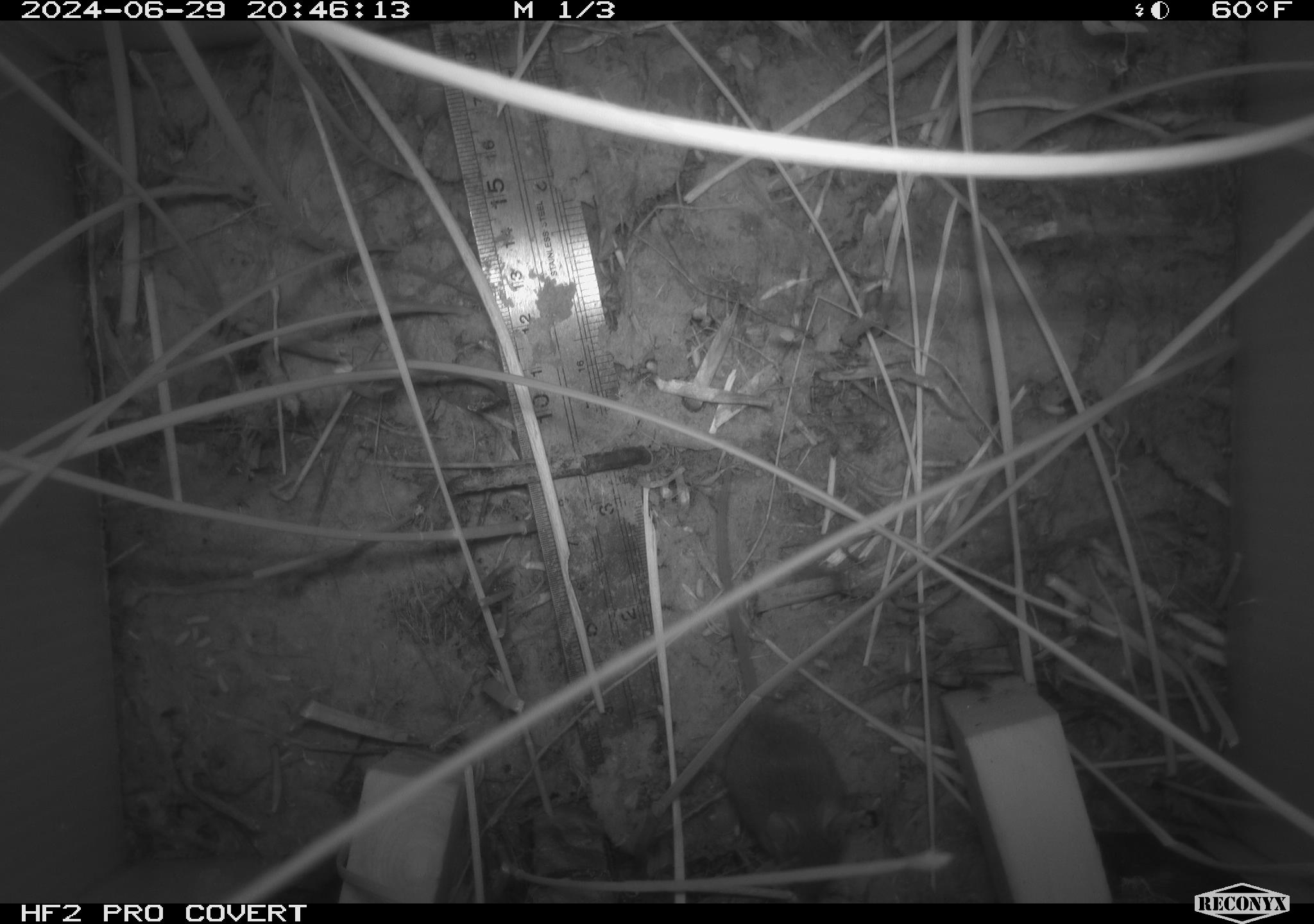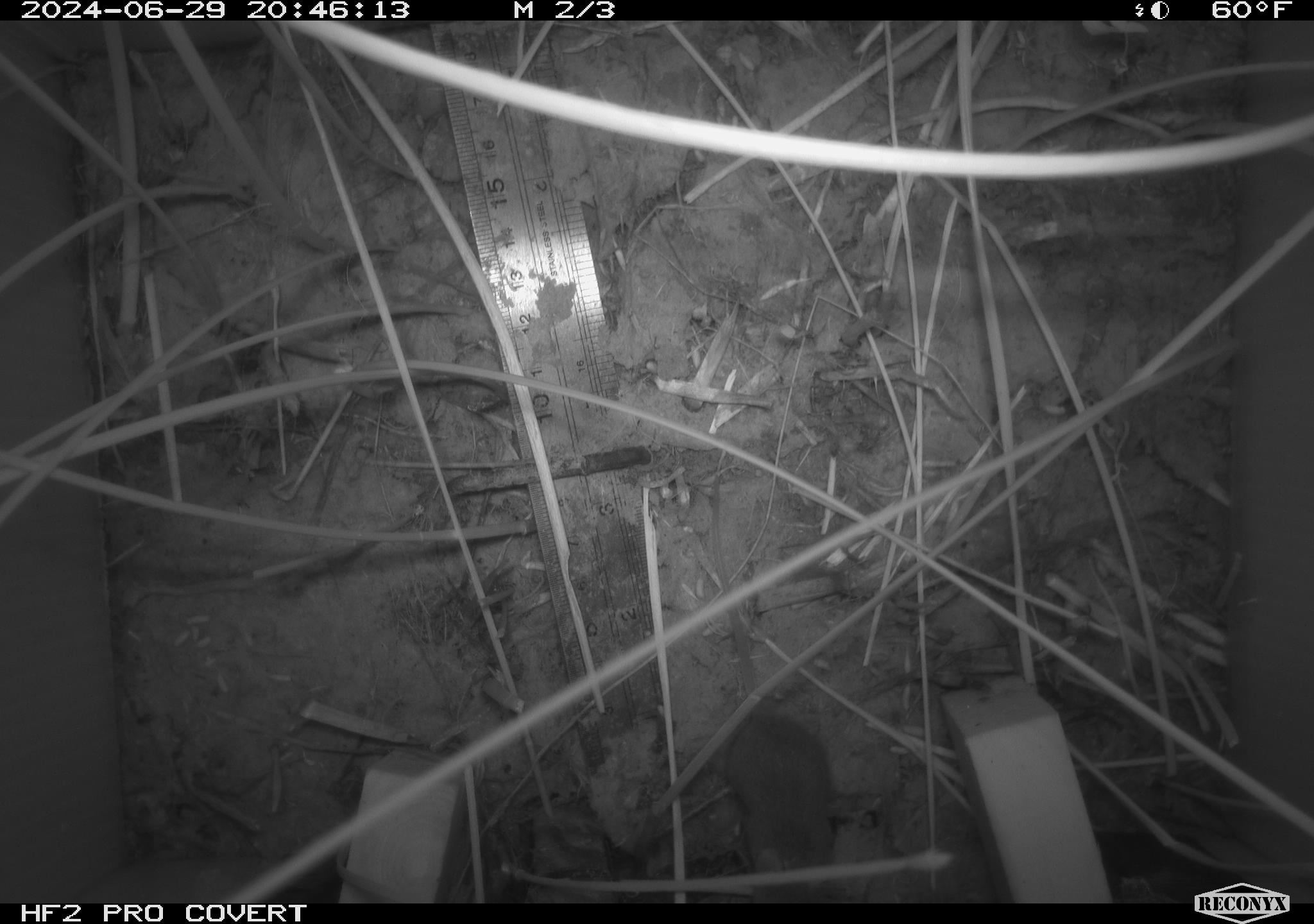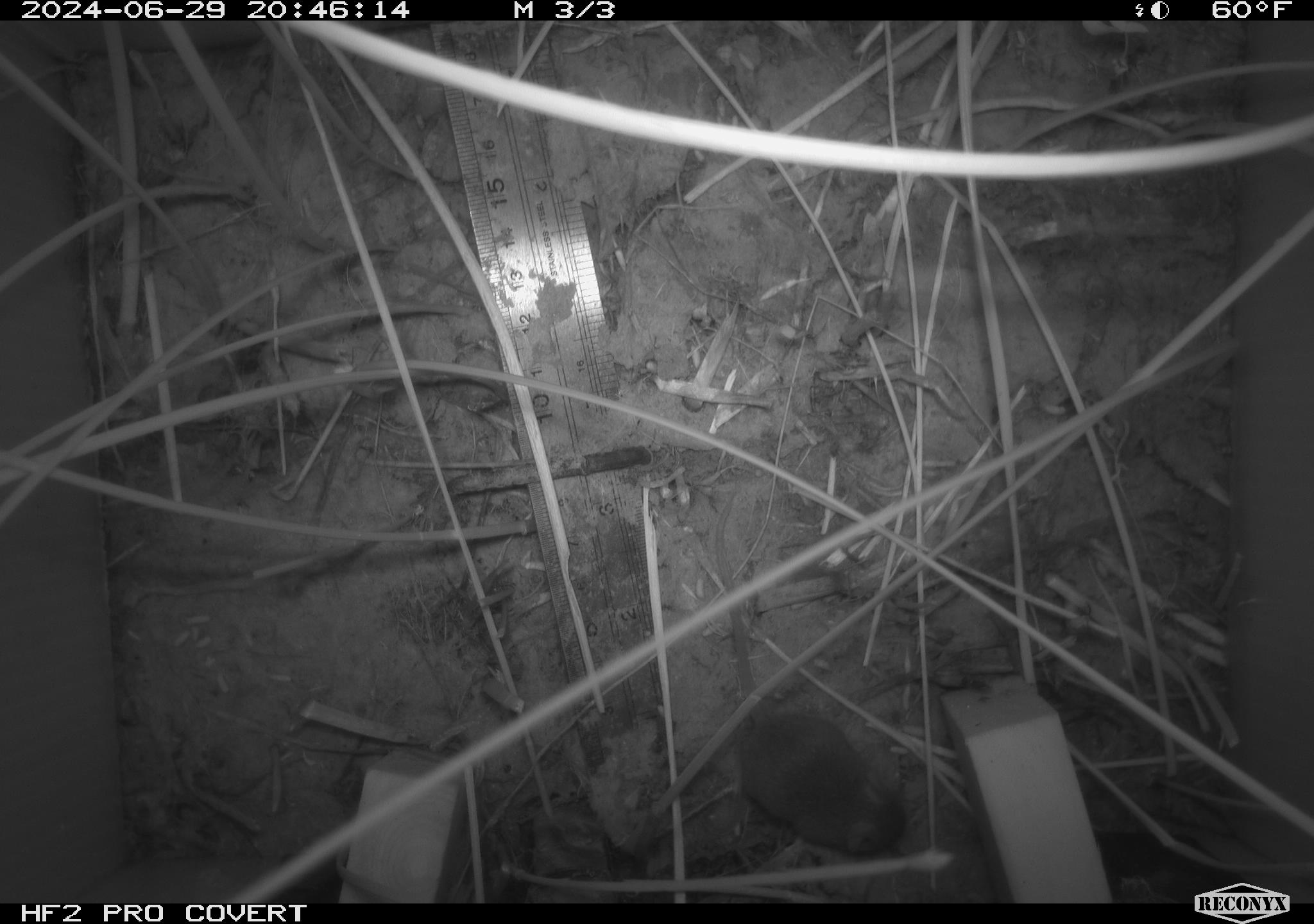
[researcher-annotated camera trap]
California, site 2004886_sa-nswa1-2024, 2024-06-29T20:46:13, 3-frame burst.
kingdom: Animalia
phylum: Chordata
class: Mammalia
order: Rodentia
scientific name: Rodentia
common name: rodent